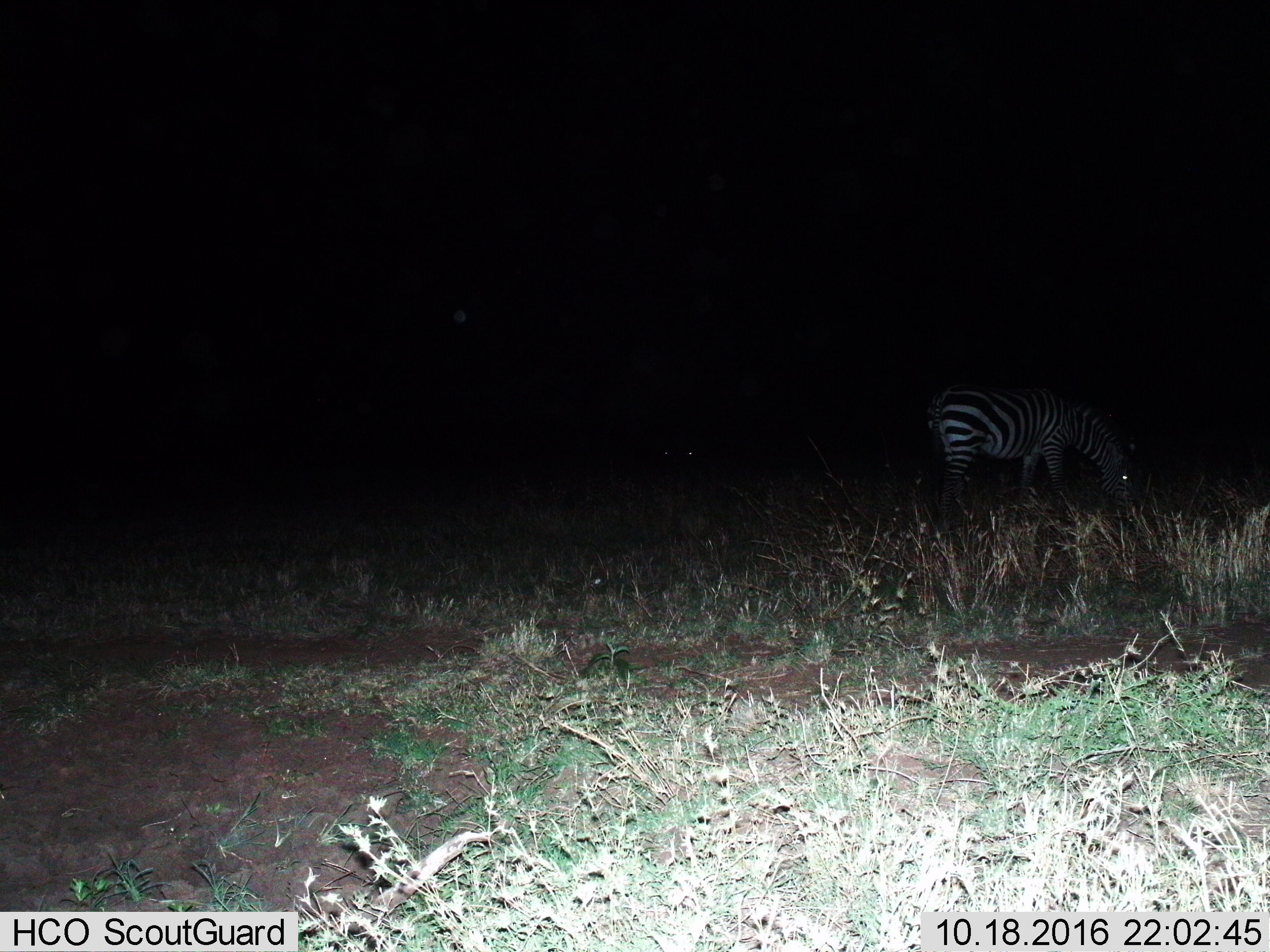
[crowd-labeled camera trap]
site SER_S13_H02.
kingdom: Animalia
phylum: Chordata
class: Mammalia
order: Perissodactyla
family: Equidae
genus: Equus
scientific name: Equus quagga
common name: plains zebra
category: zebraplains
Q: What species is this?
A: Zebraplains (plains zebra) (Equus quagga).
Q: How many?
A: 1.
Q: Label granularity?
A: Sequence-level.